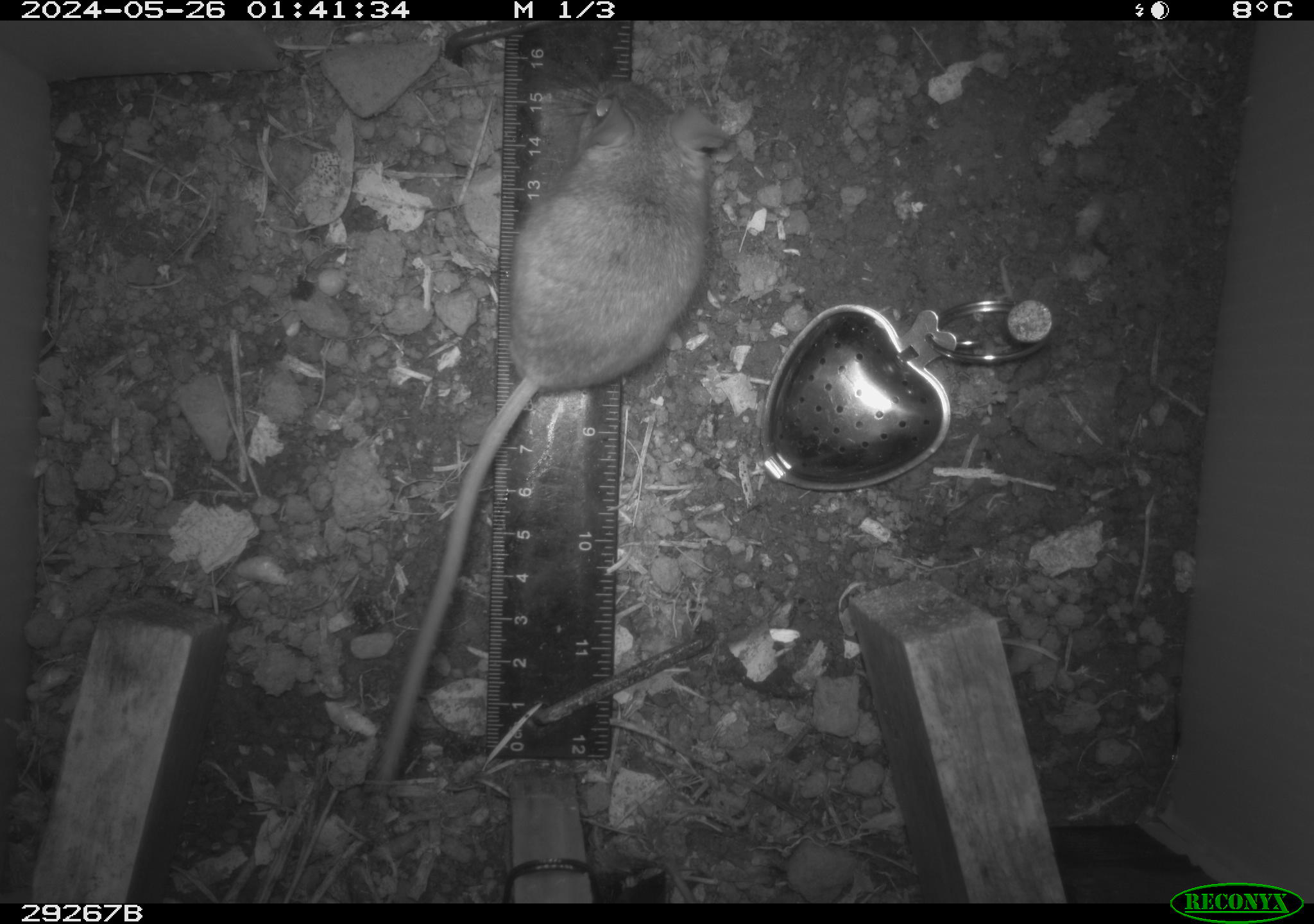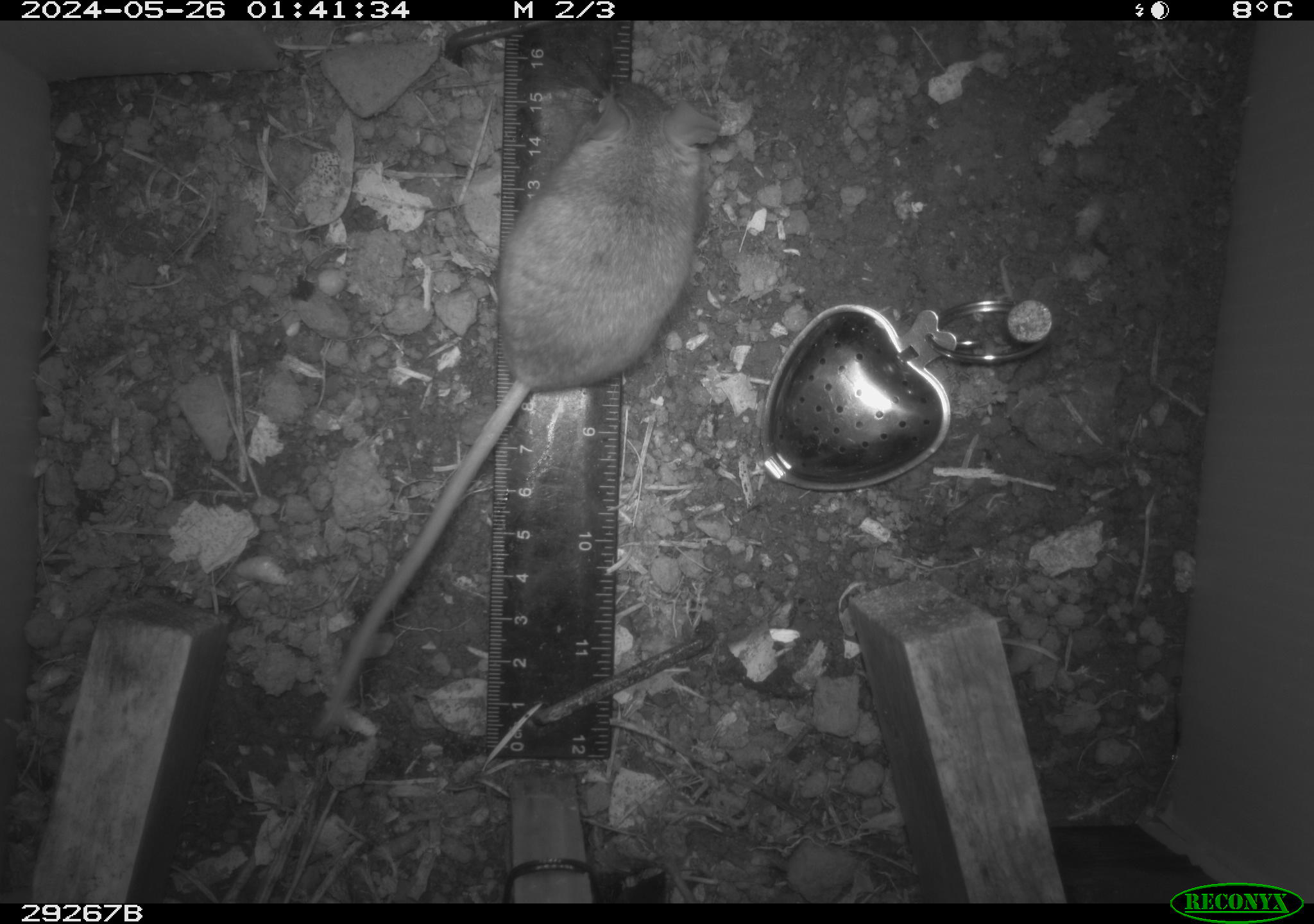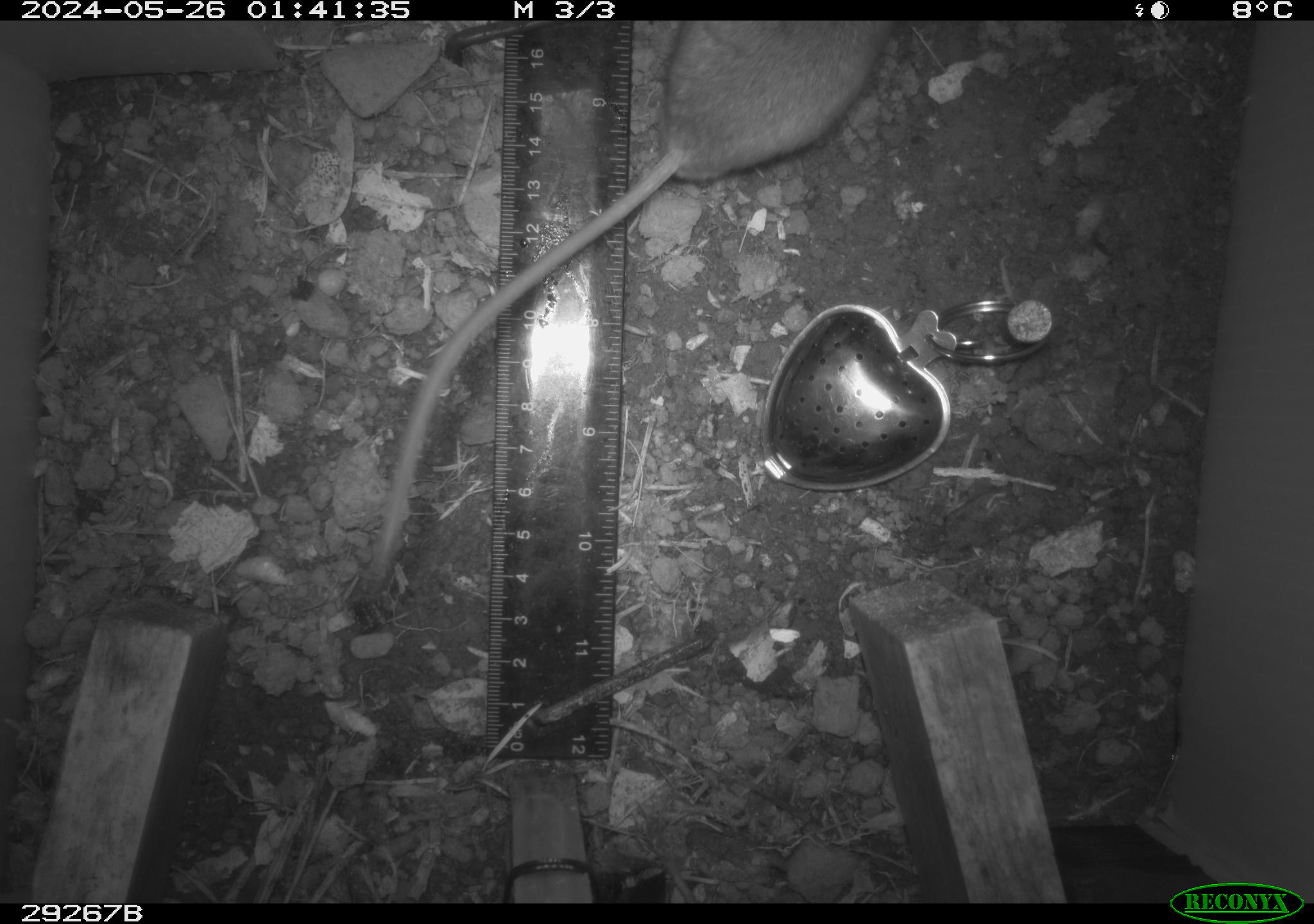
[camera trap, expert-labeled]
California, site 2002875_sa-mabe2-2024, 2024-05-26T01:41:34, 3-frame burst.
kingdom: Animalia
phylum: Chordata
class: Mammalia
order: Rodentia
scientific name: Rodentia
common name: mouse species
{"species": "mouse species (Rodentia)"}